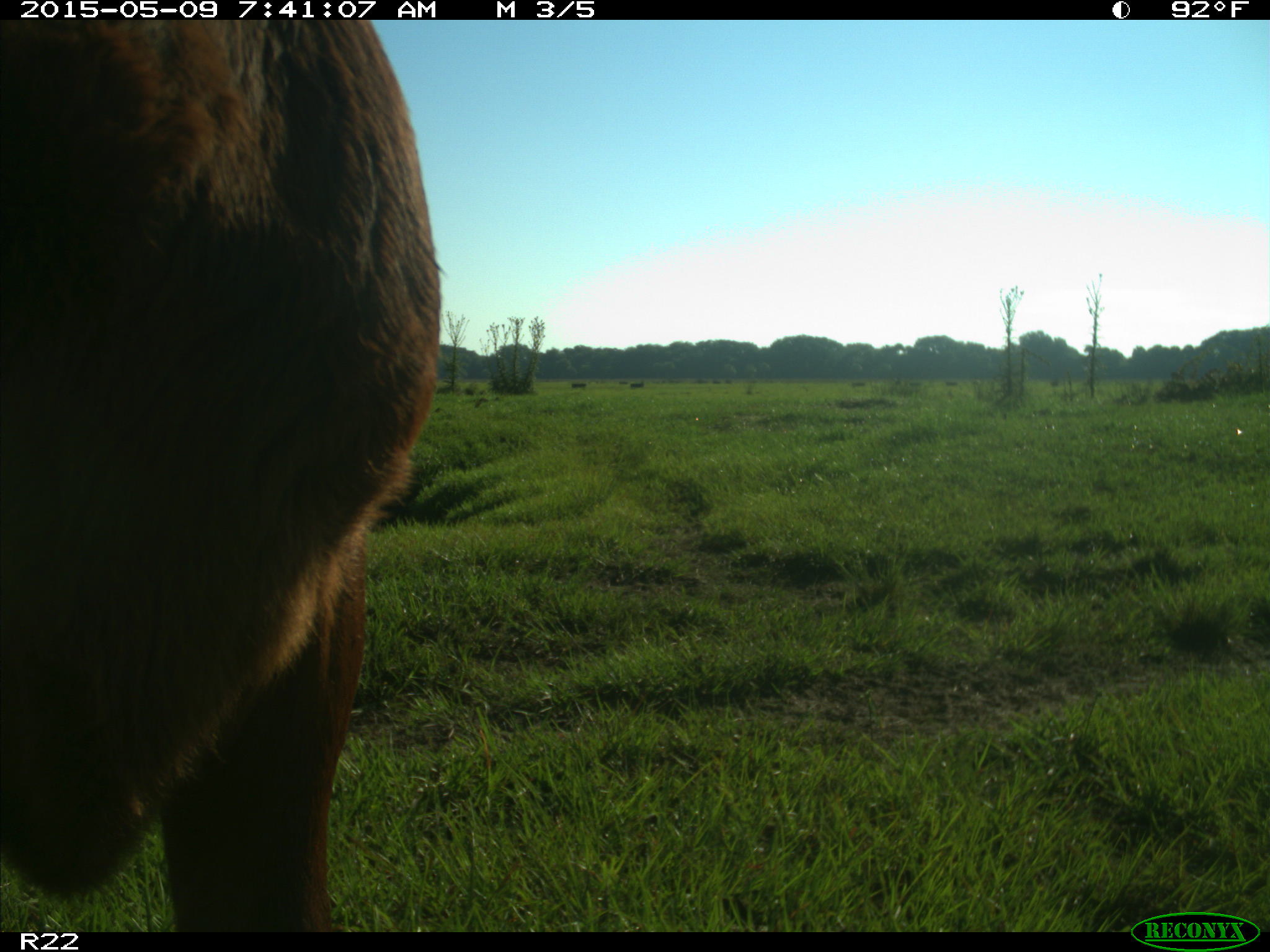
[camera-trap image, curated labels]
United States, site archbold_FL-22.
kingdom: Animalia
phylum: Chordata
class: Mammalia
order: Artiodactyla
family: Bovidae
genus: Bos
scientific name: Bos taurus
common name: domestic cow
Bos taurus (domestic cow).